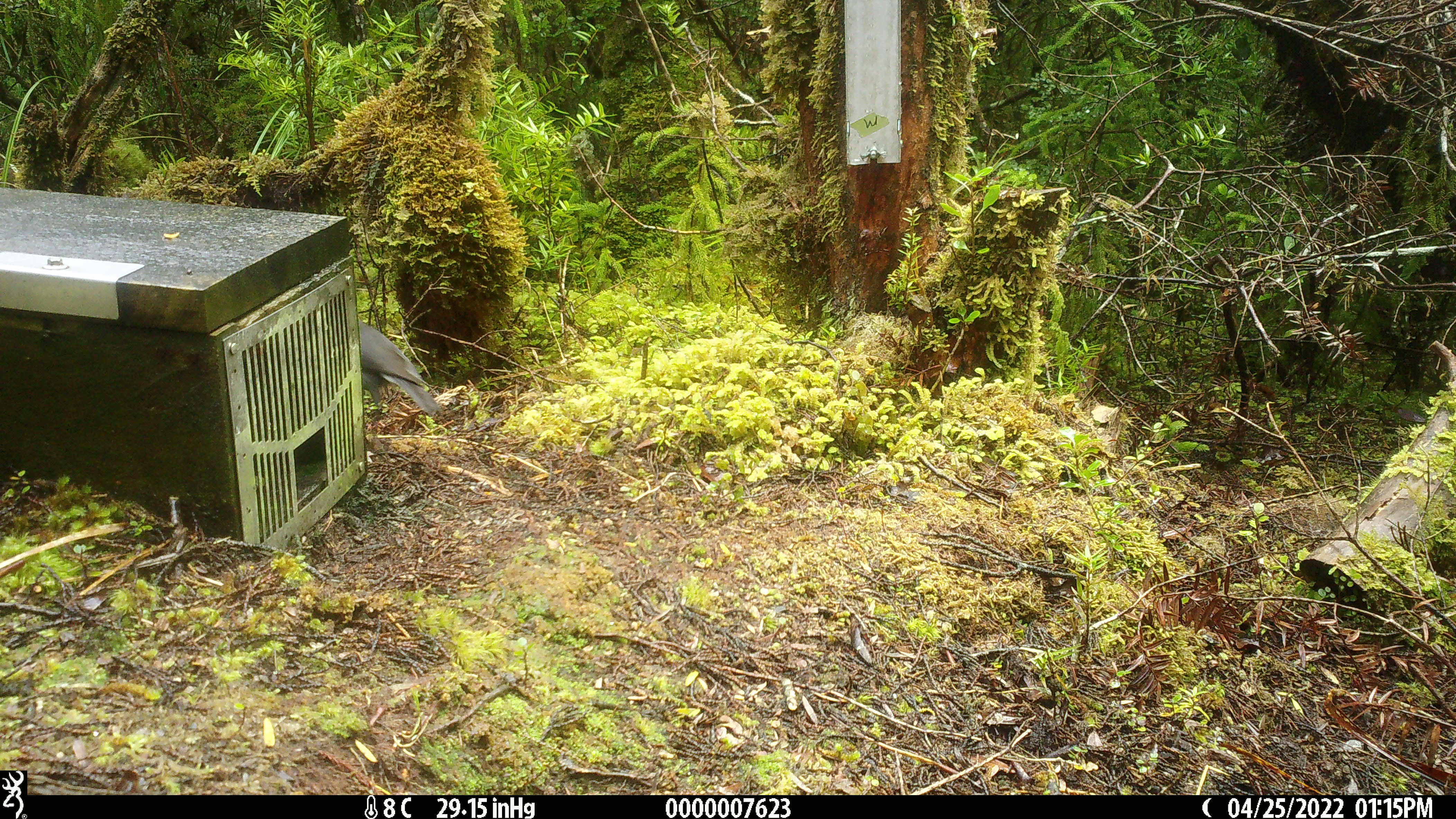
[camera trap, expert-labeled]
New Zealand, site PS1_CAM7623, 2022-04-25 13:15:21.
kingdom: Animalia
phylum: Chordata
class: Aves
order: Passeriformes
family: Petroicidae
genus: Petroica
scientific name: Petroica australis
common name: new zealand robin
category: robin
Robin (new zealand robin) (Petroica australis).